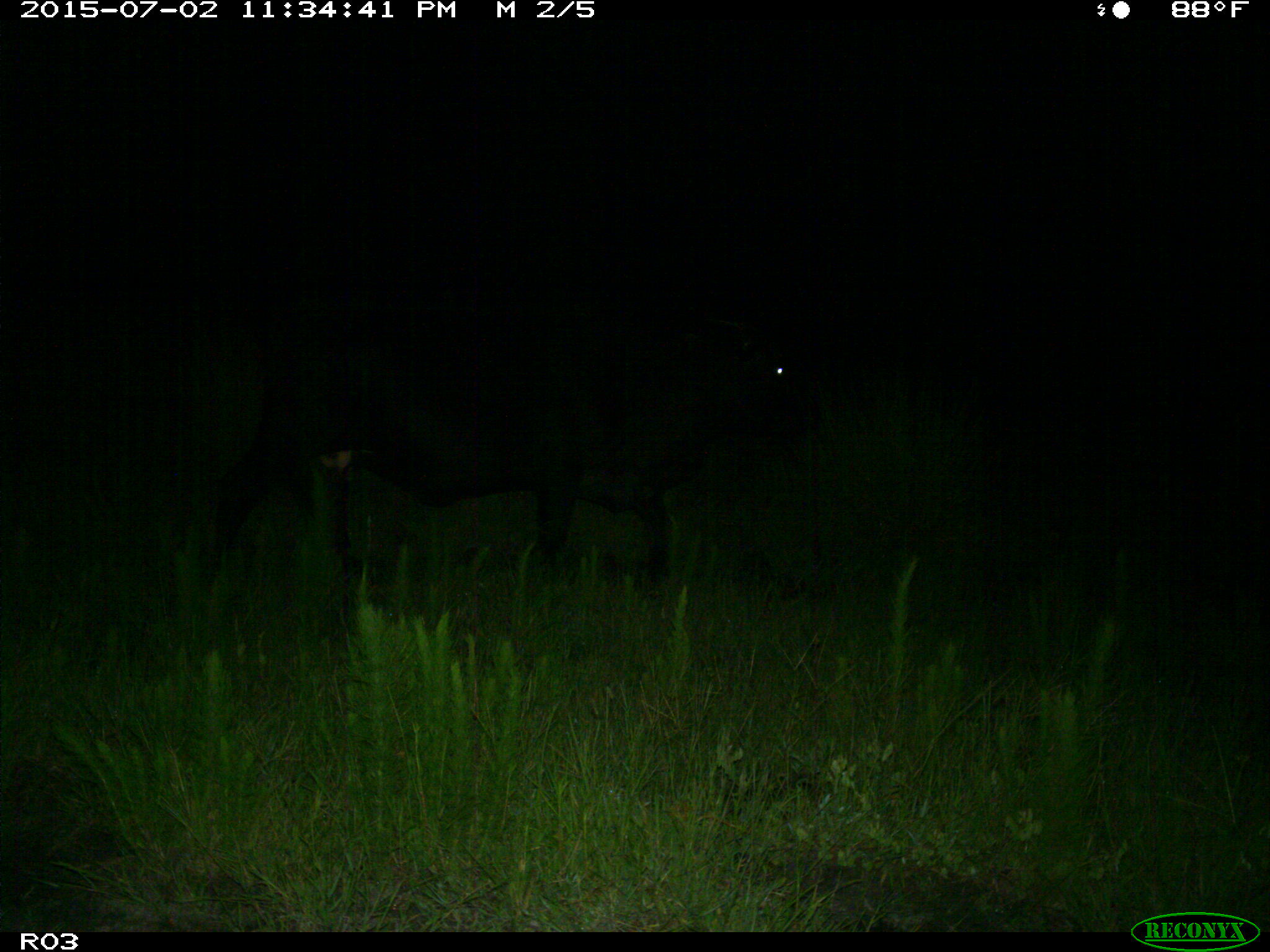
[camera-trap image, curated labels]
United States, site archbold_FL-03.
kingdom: Animalia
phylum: Chordata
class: Mammalia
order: Artiodactyla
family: Bovidae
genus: Bos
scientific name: Bos taurus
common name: domestic cow